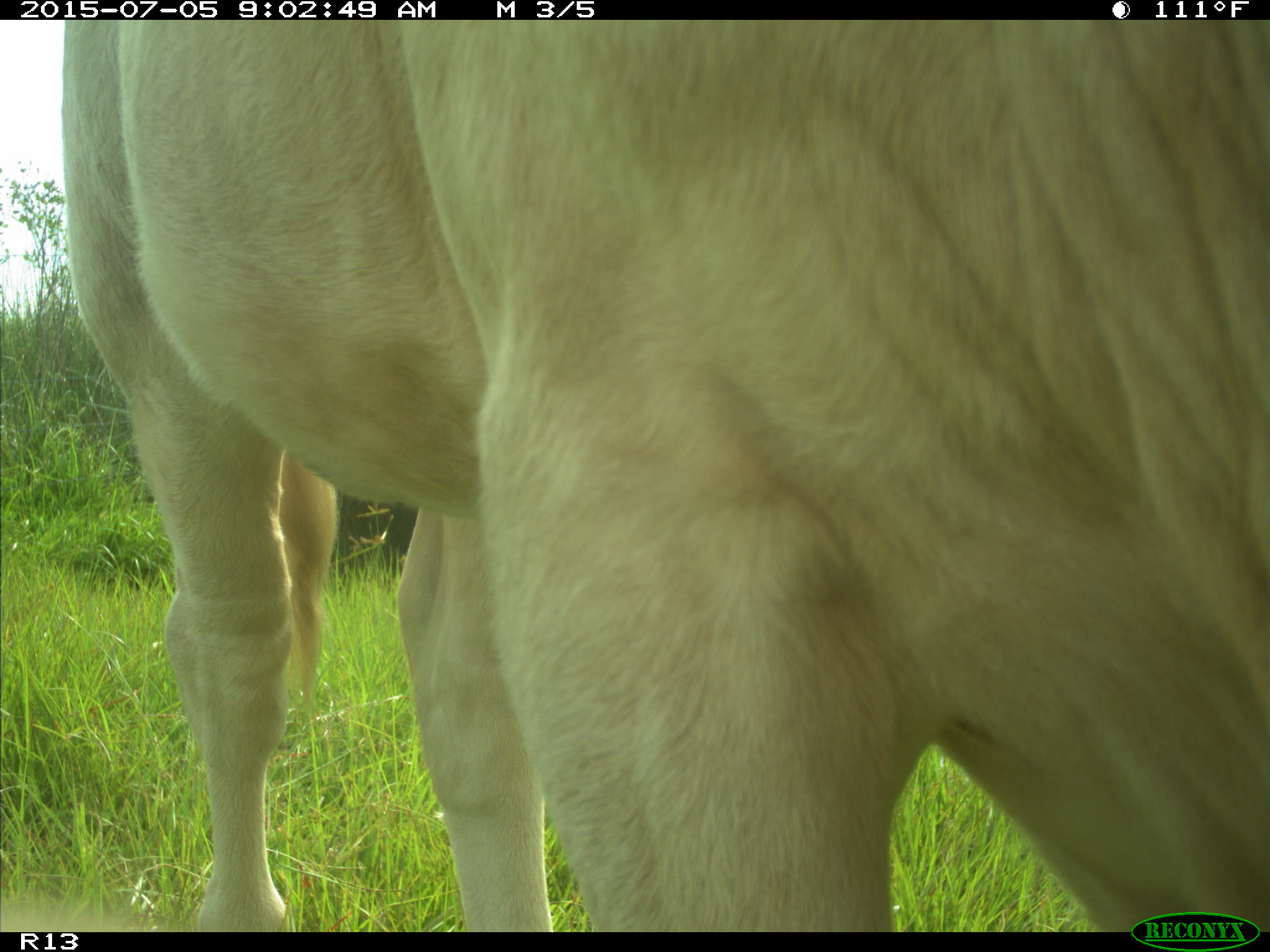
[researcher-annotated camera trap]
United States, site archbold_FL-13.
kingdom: Animalia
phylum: Chordata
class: Mammalia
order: Artiodactyla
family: Bovidae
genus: Bos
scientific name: Bos taurus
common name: domestic cow